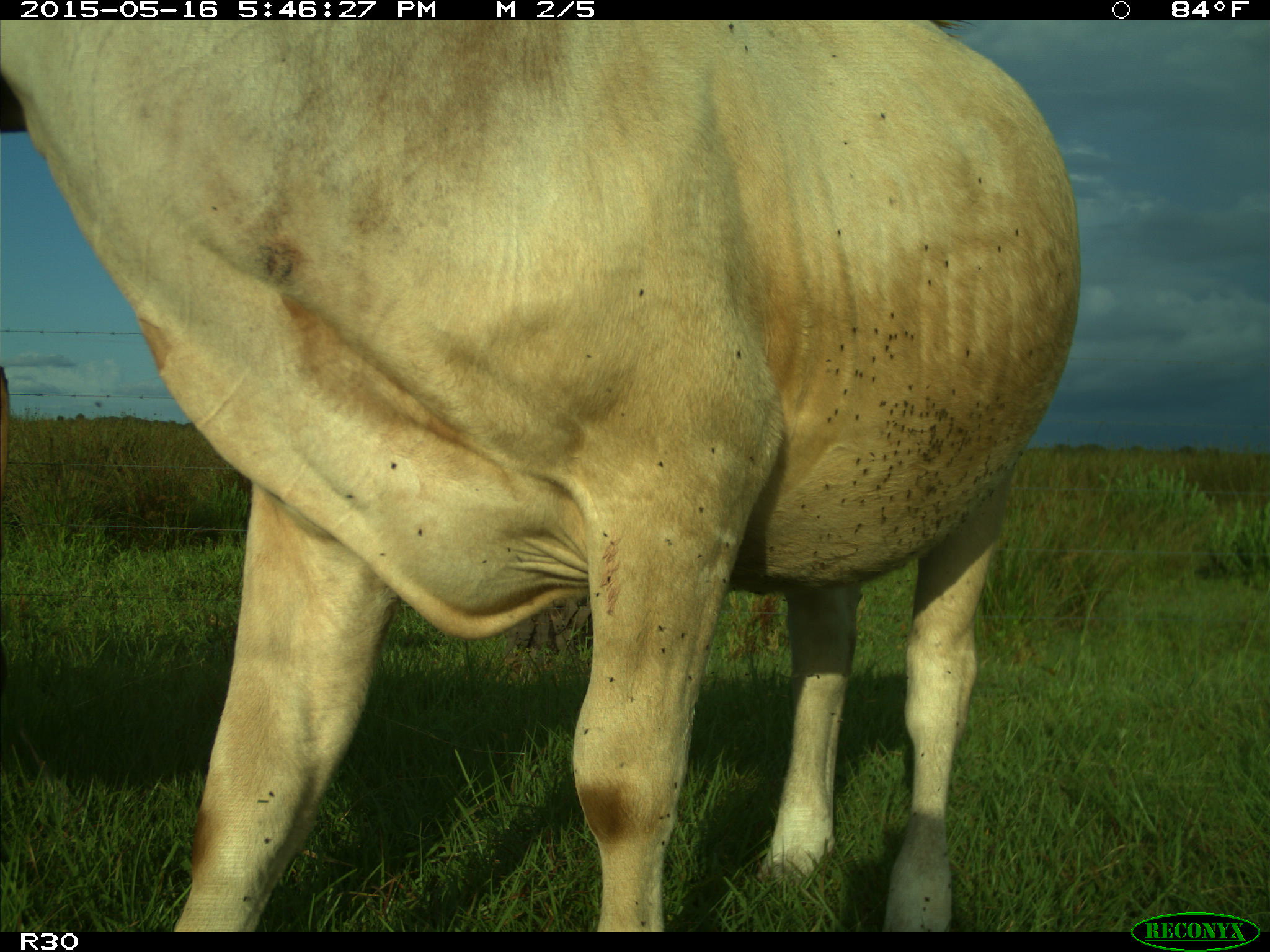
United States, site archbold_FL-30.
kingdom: Animalia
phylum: Chordata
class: Mammalia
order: Artiodactyla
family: Bovidae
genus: Bos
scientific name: Bos taurus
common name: domestic cow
Bos taurus (domestic cow).